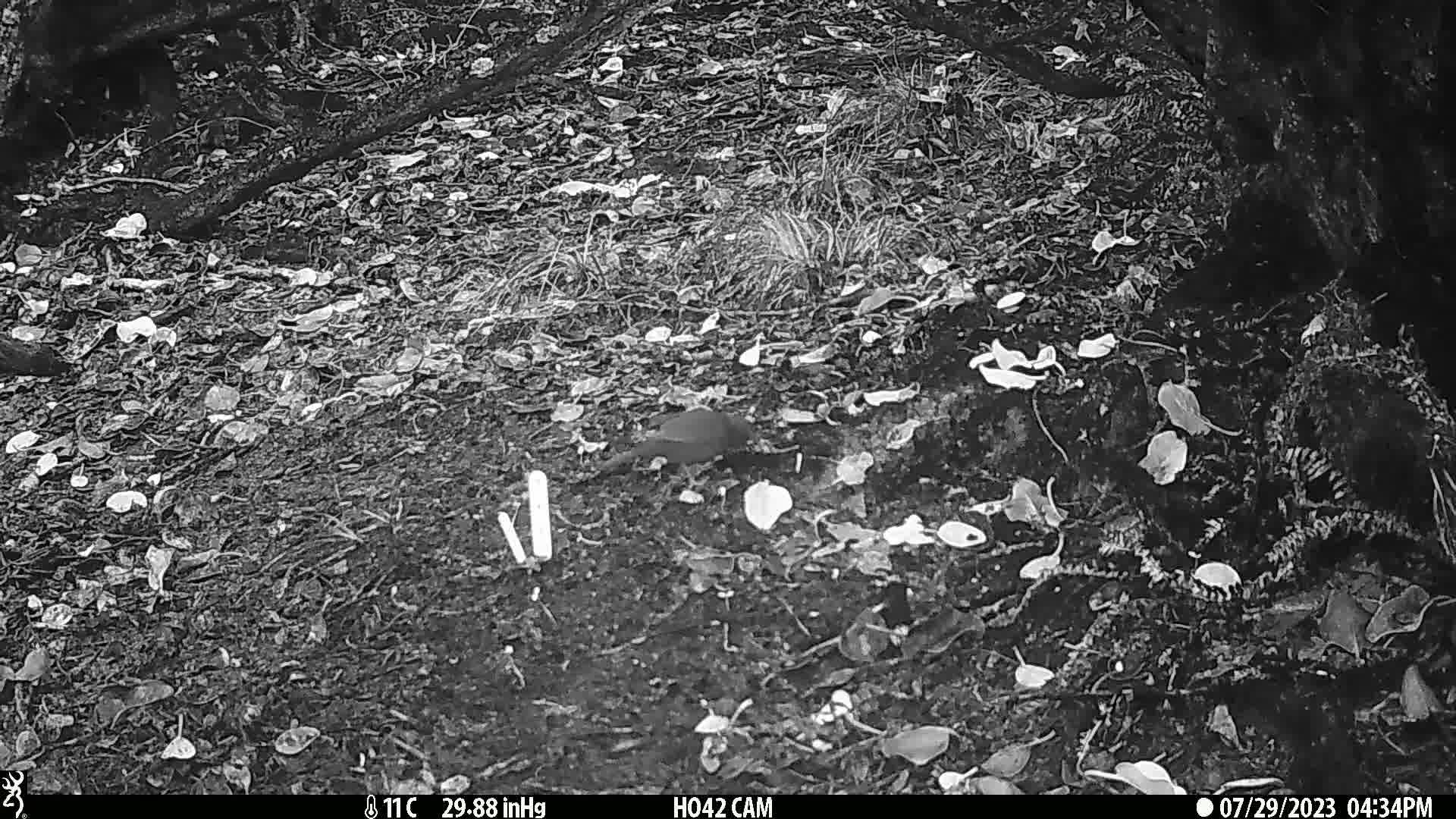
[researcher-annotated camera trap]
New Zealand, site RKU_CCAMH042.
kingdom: Animalia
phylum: Chordata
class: Aves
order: Passeriformes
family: Turdidae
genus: Turdus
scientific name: Turdus merula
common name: eurasian blackbird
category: blackbird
Blackbird (eurasian blackbird) (Turdus merula).